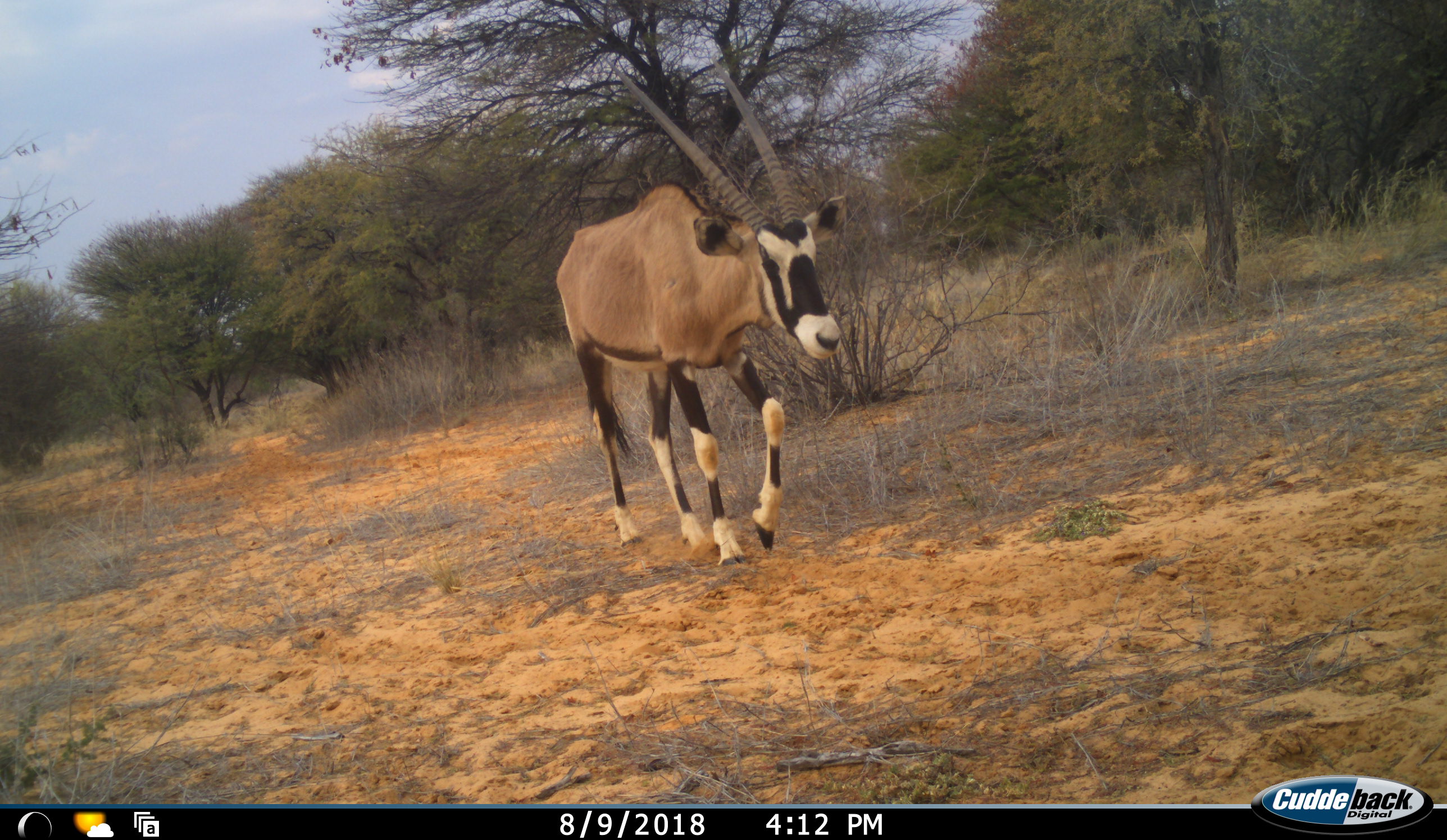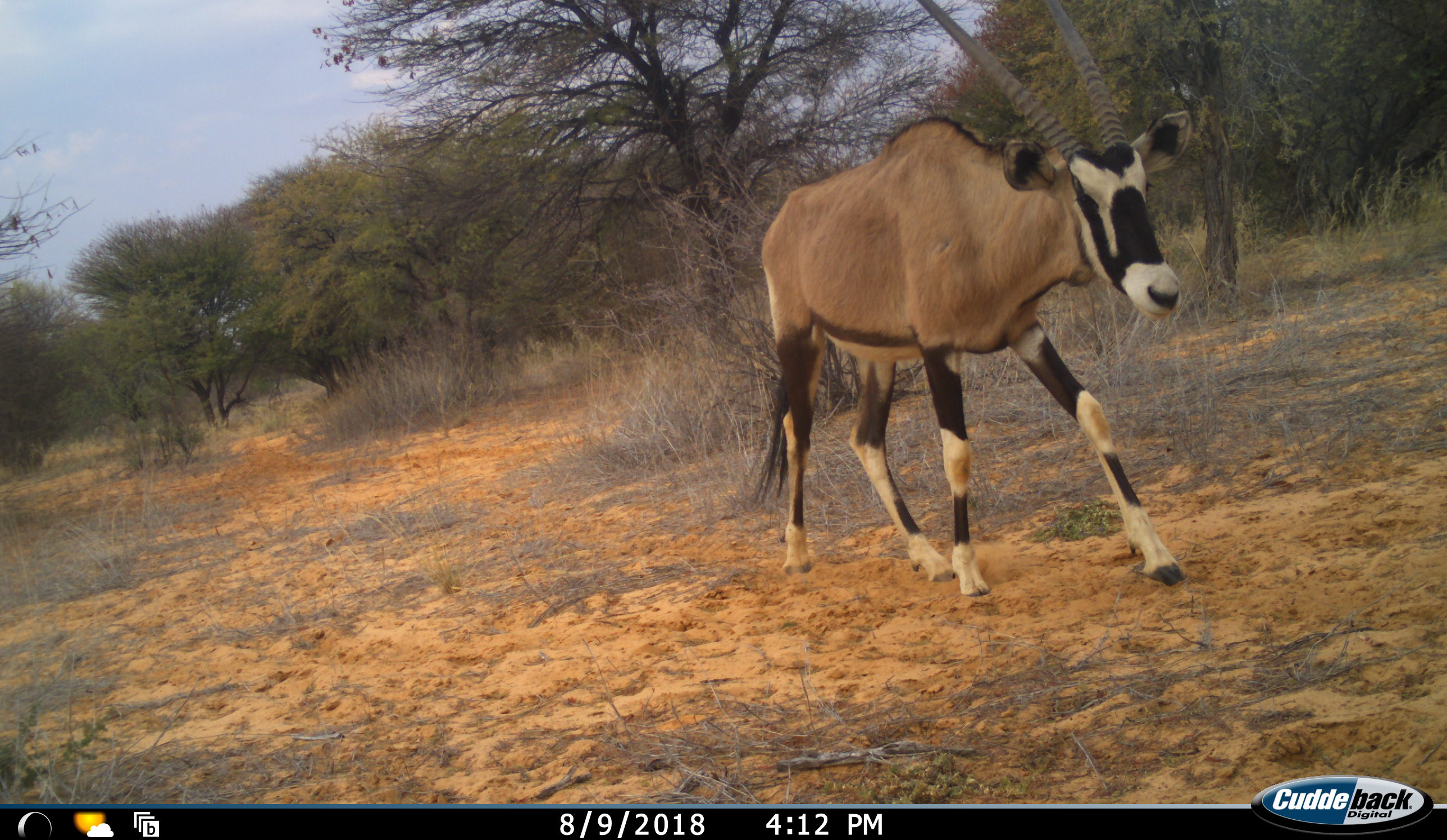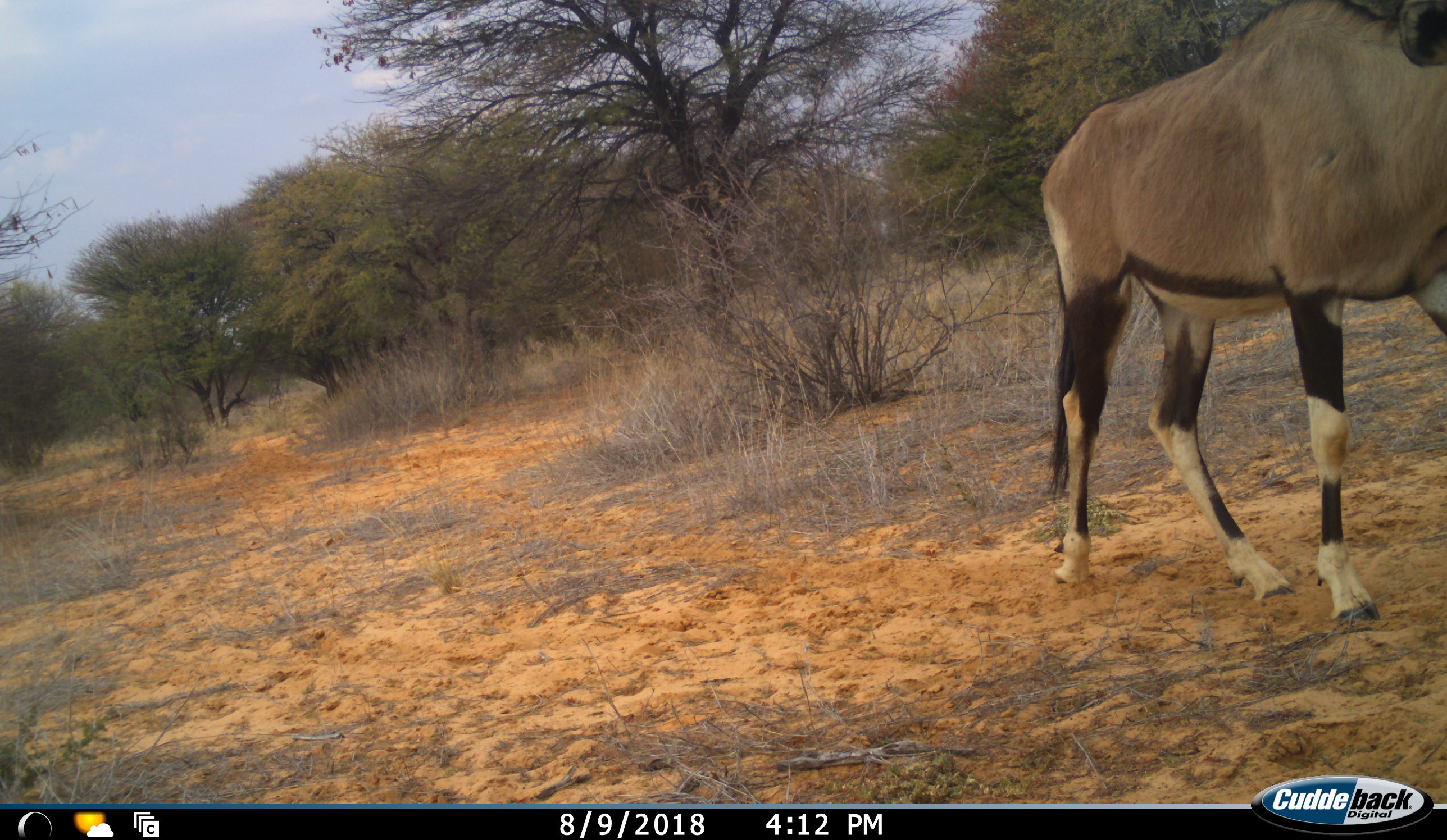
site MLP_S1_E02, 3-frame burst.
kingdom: Animalia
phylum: Chordata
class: Mammalia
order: Artiodactyla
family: Bovidae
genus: Oryx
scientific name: Oryx gazella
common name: gemsbok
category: oryx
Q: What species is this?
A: Oryx (gemsbok) (Oryx gazella).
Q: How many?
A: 1.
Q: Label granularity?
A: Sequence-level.